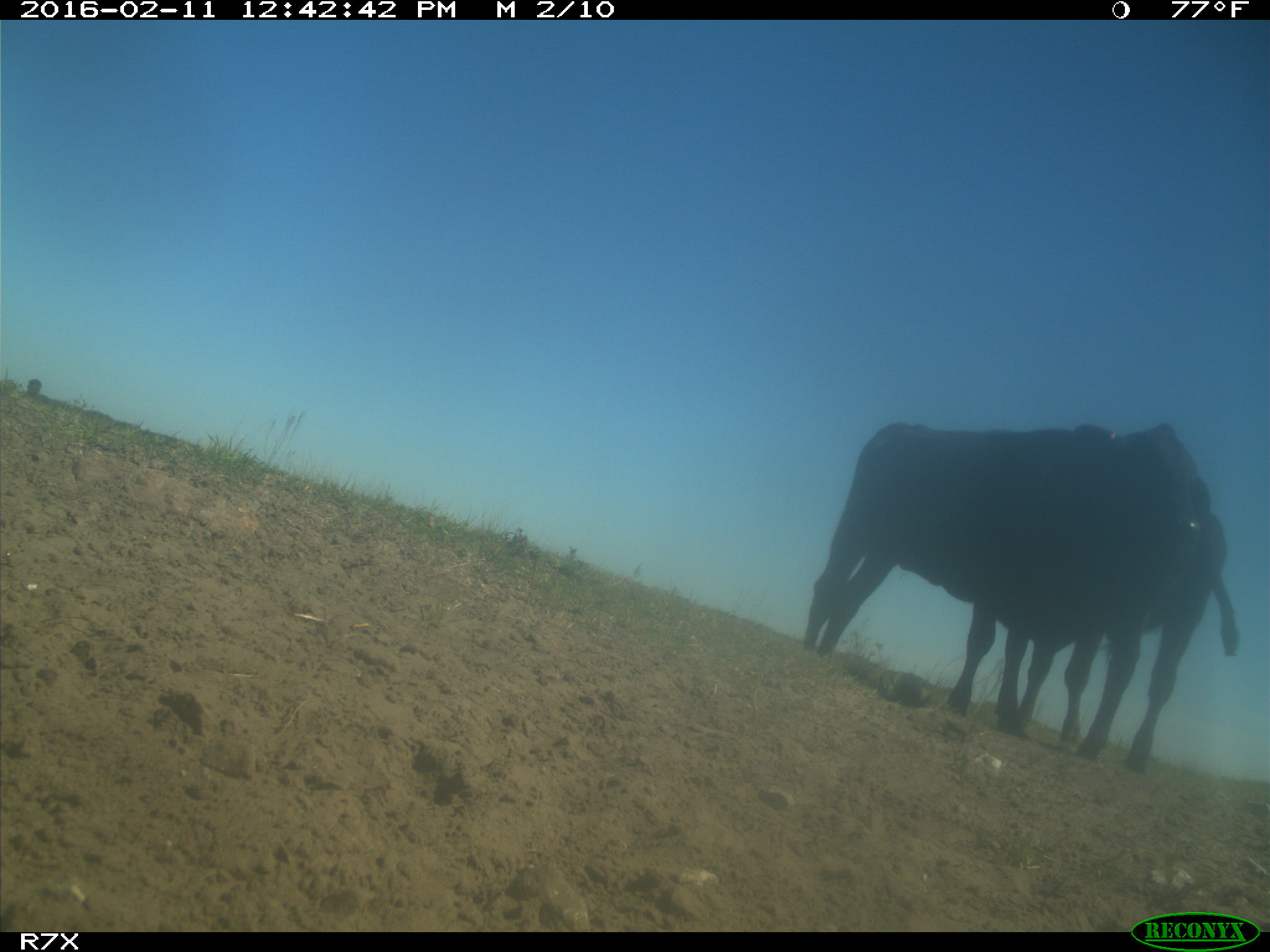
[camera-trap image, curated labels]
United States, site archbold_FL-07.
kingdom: Animalia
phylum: Chordata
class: Mammalia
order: Artiodactyla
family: Bovidae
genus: Bos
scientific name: Bos taurus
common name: domestic cow